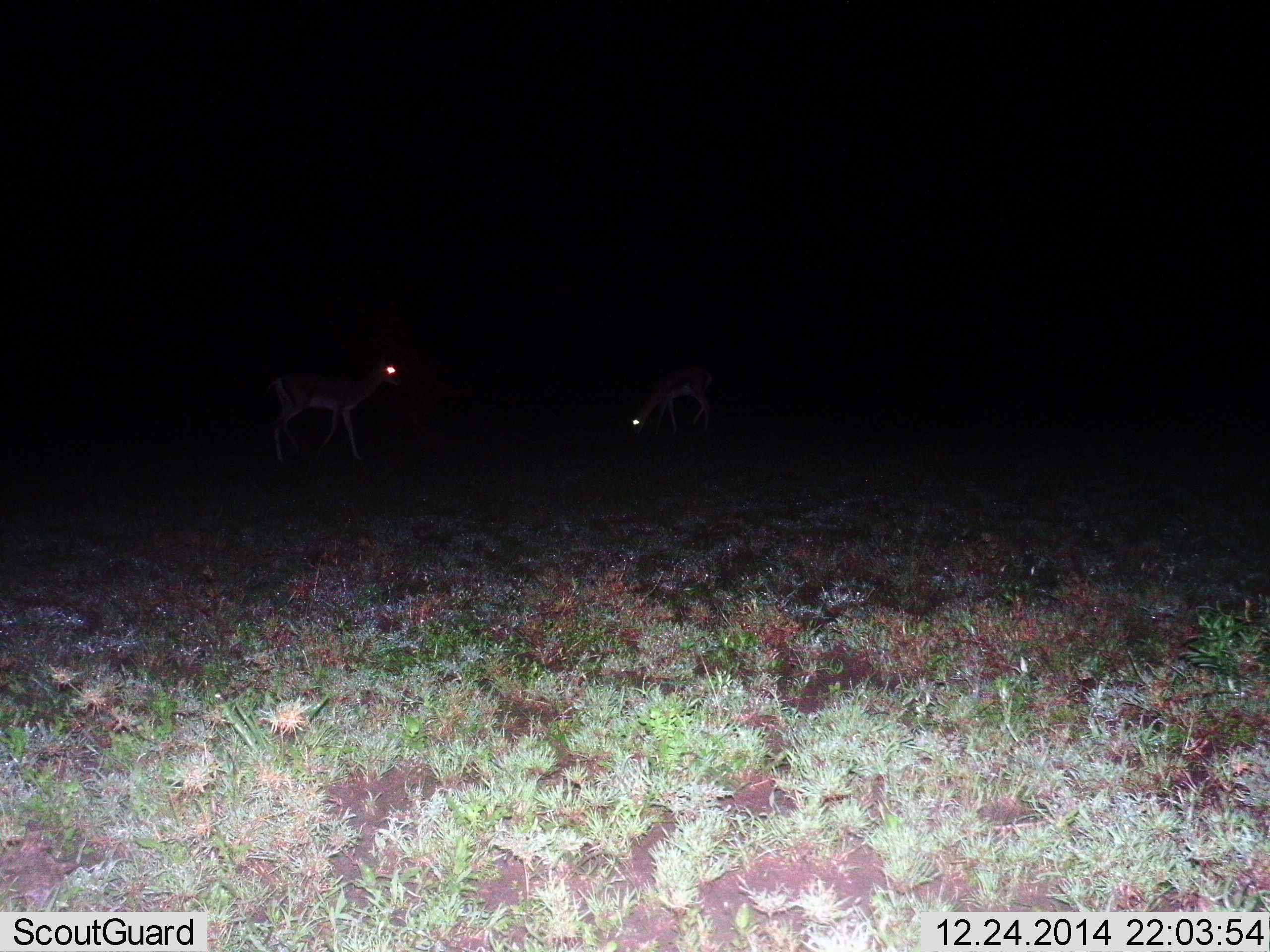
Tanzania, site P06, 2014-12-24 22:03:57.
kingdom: Animalia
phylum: Chordata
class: Mammalia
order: Artiodactyla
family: Bovidae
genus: Nanger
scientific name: Nanger granti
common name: grant's gazelle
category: gazellegrants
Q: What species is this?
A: Gazellegrants (grant's gazelle) (Nanger granti).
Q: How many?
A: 2.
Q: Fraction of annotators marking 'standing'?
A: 56%.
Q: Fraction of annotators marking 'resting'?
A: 0%.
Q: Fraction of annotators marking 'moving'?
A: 44%.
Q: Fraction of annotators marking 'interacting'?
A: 0%.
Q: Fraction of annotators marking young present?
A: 0%.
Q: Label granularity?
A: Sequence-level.